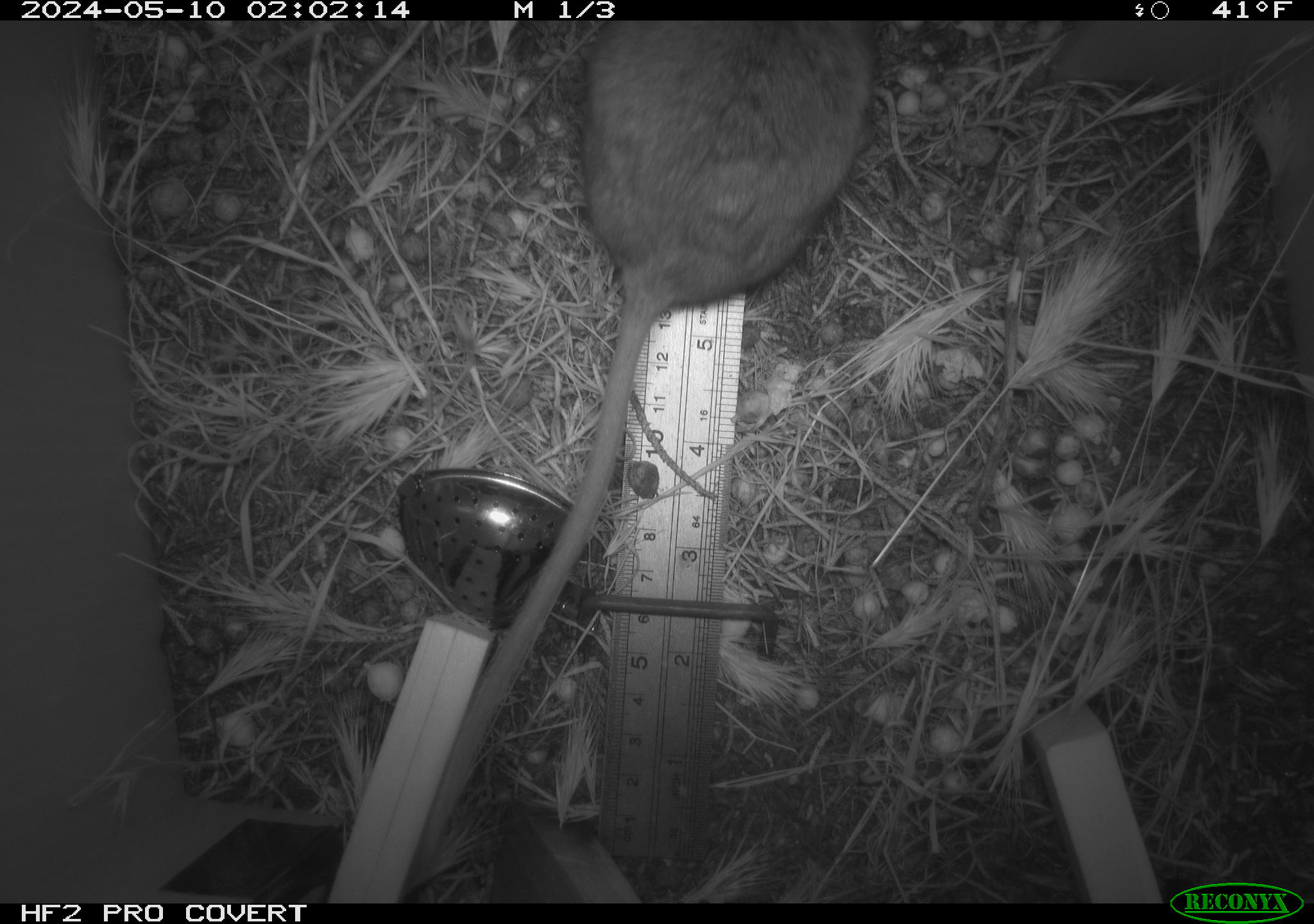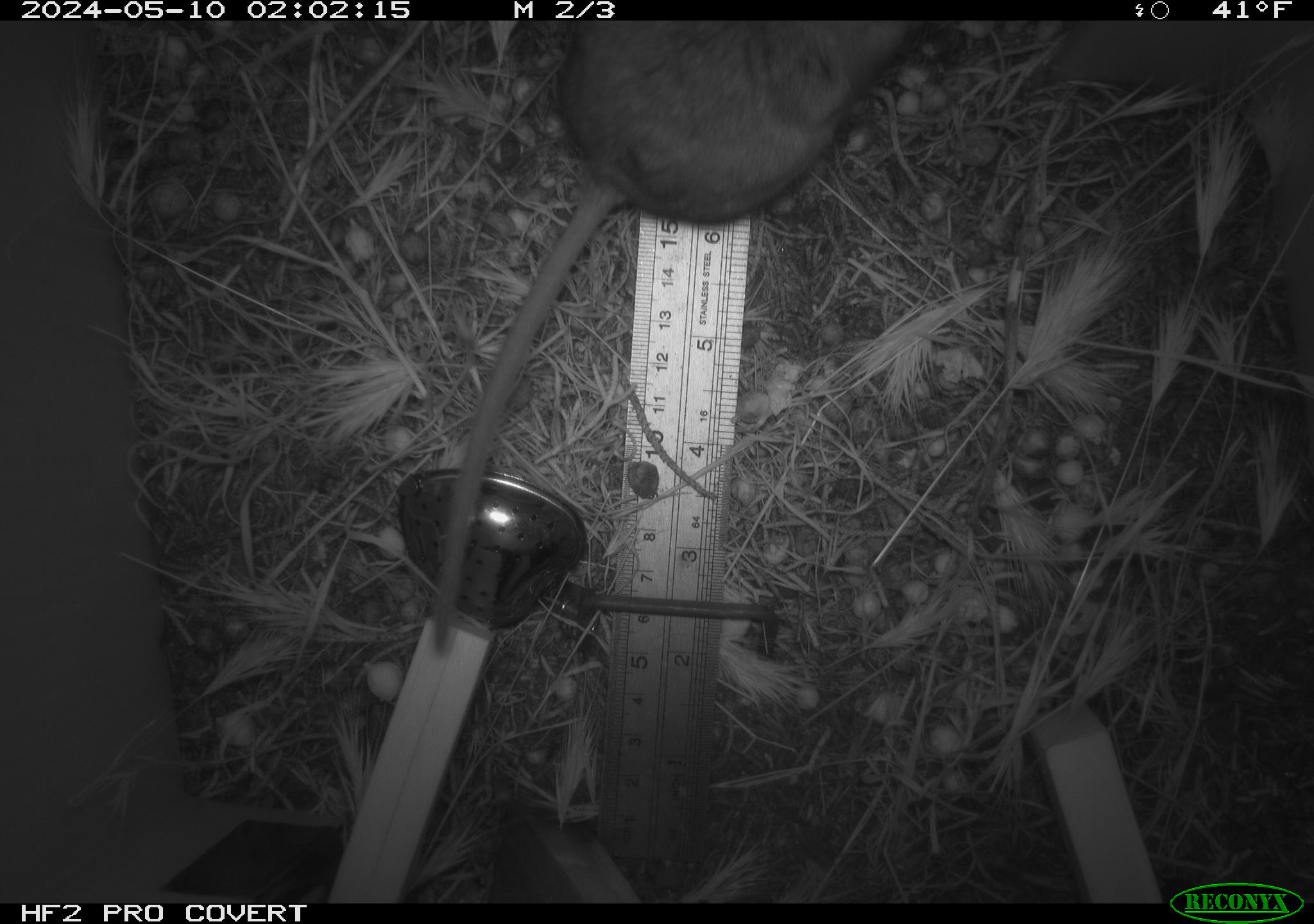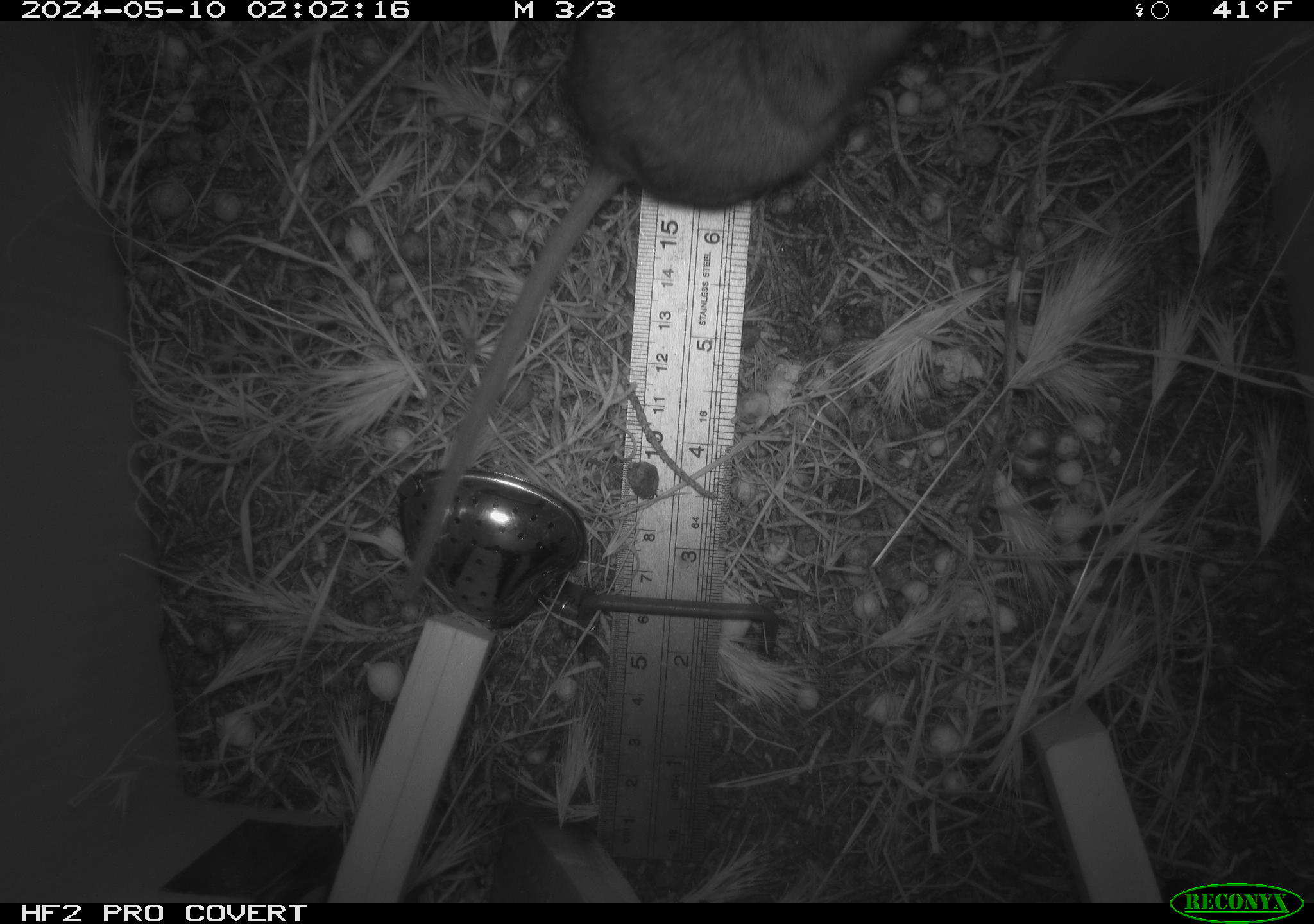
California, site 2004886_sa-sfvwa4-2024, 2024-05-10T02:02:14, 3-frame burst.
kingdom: Animalia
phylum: Chordata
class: Mammalia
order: Rodentia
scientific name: Rodentia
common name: mouse species